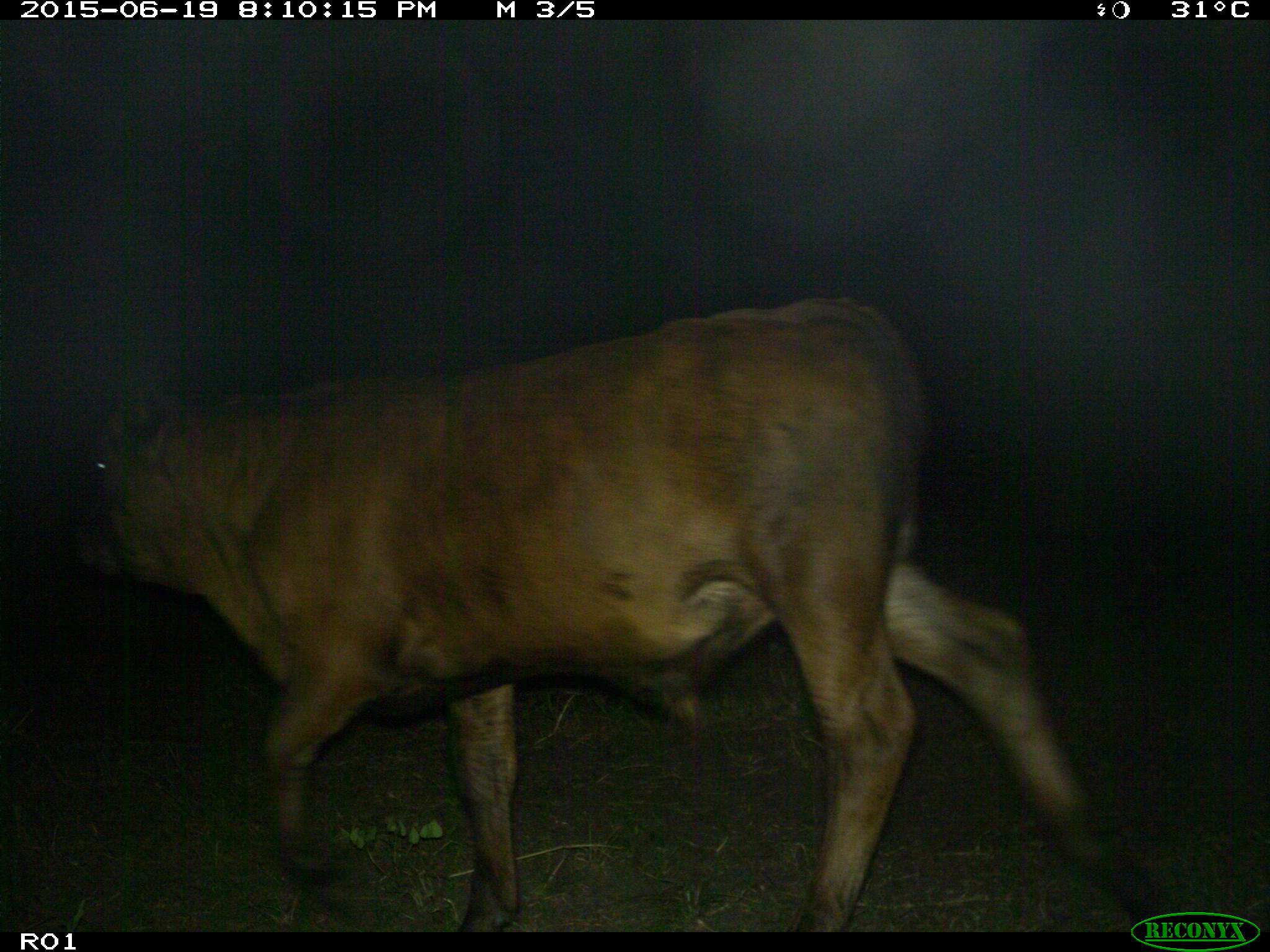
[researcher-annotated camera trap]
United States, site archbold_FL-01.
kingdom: Animalia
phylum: Chordata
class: Mammalia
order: Artiodactyla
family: Bovidae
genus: Bos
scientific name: Bos taurus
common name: domestic cow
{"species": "Bos taurus (domestic cow)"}